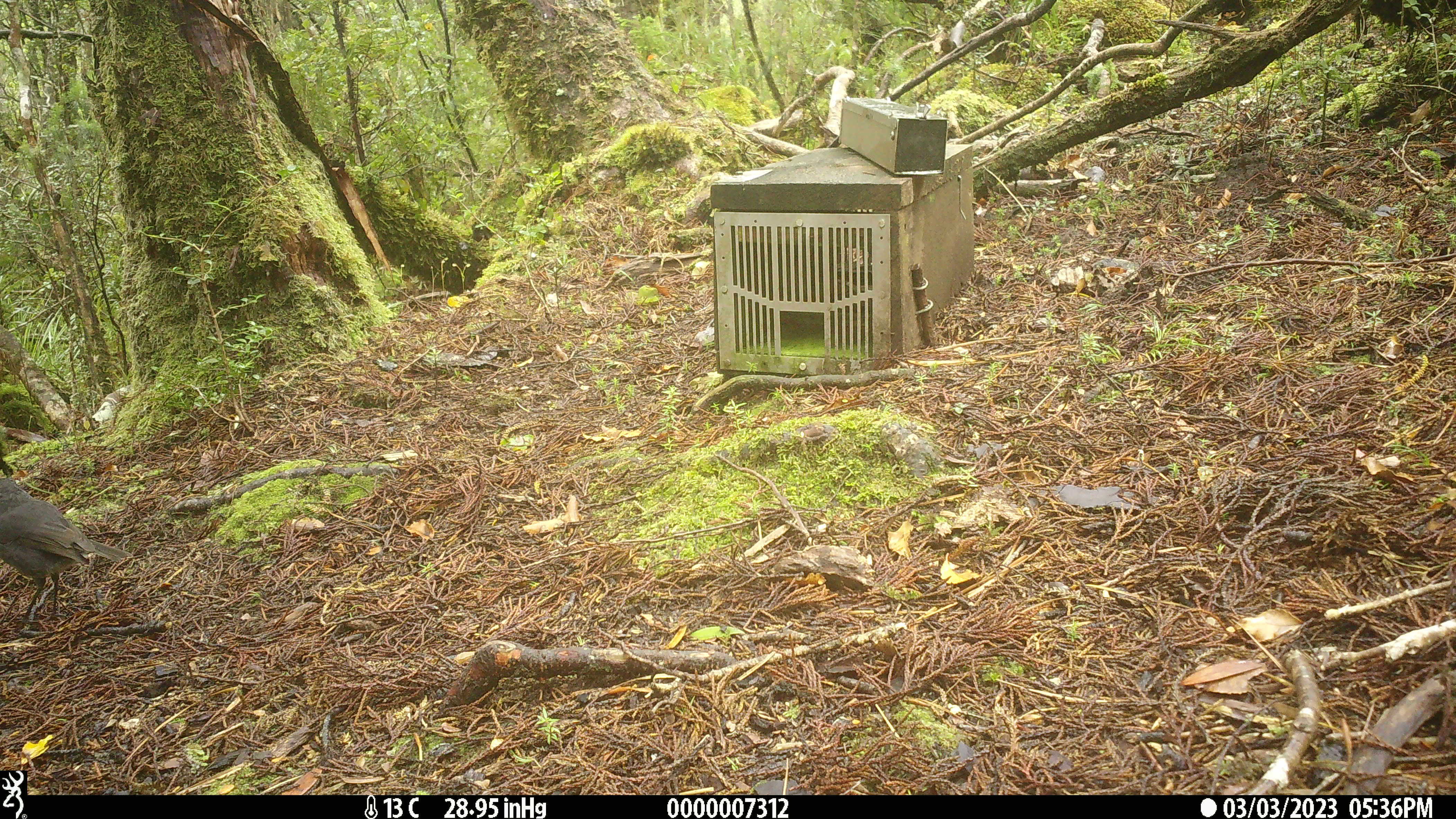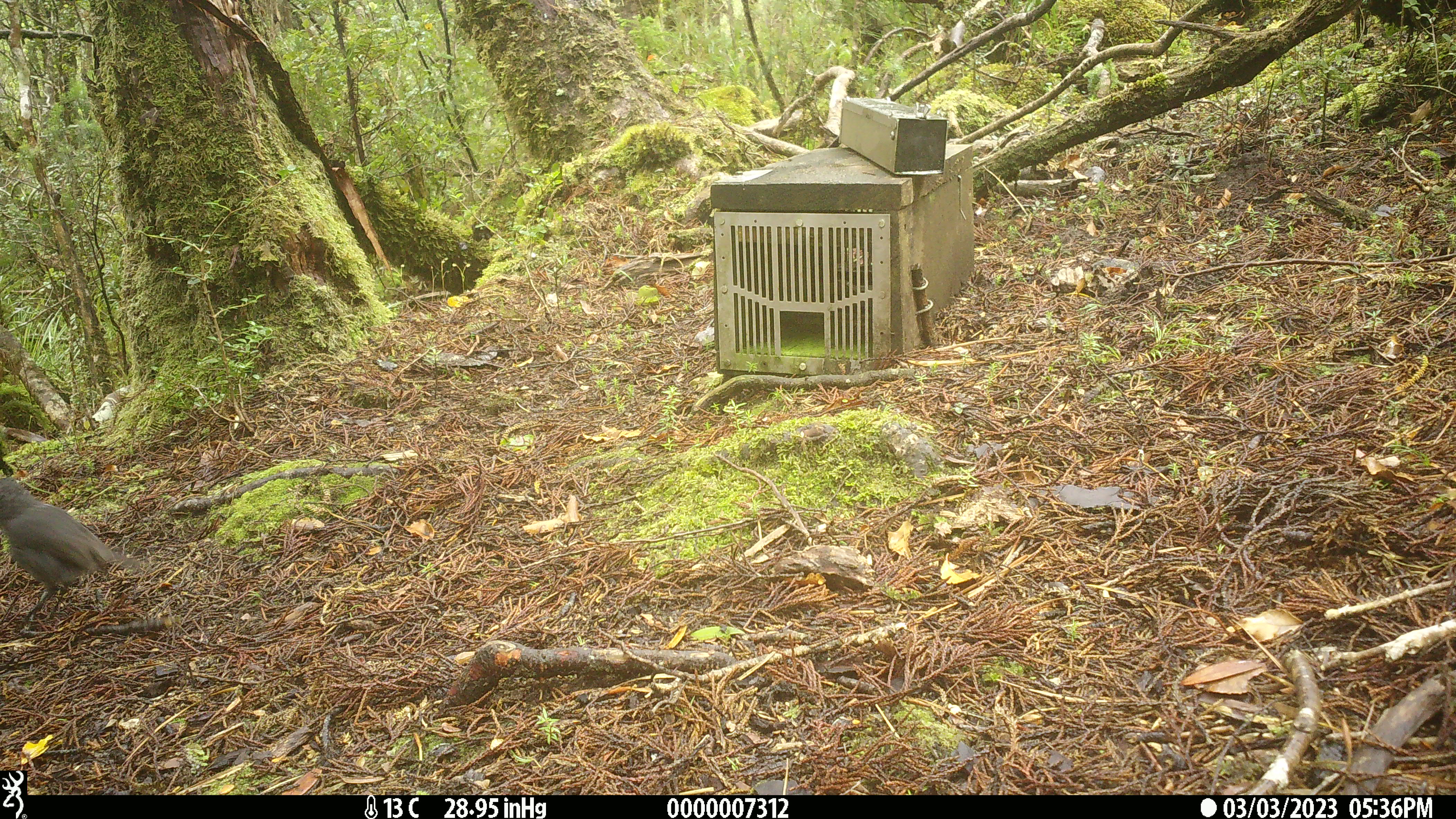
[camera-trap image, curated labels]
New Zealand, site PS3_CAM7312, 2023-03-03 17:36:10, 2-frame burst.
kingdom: Animalia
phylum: Chordata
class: Aves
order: Passeriformes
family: Petroicidae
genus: Petroica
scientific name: Petroica australis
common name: new zealand robin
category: robin